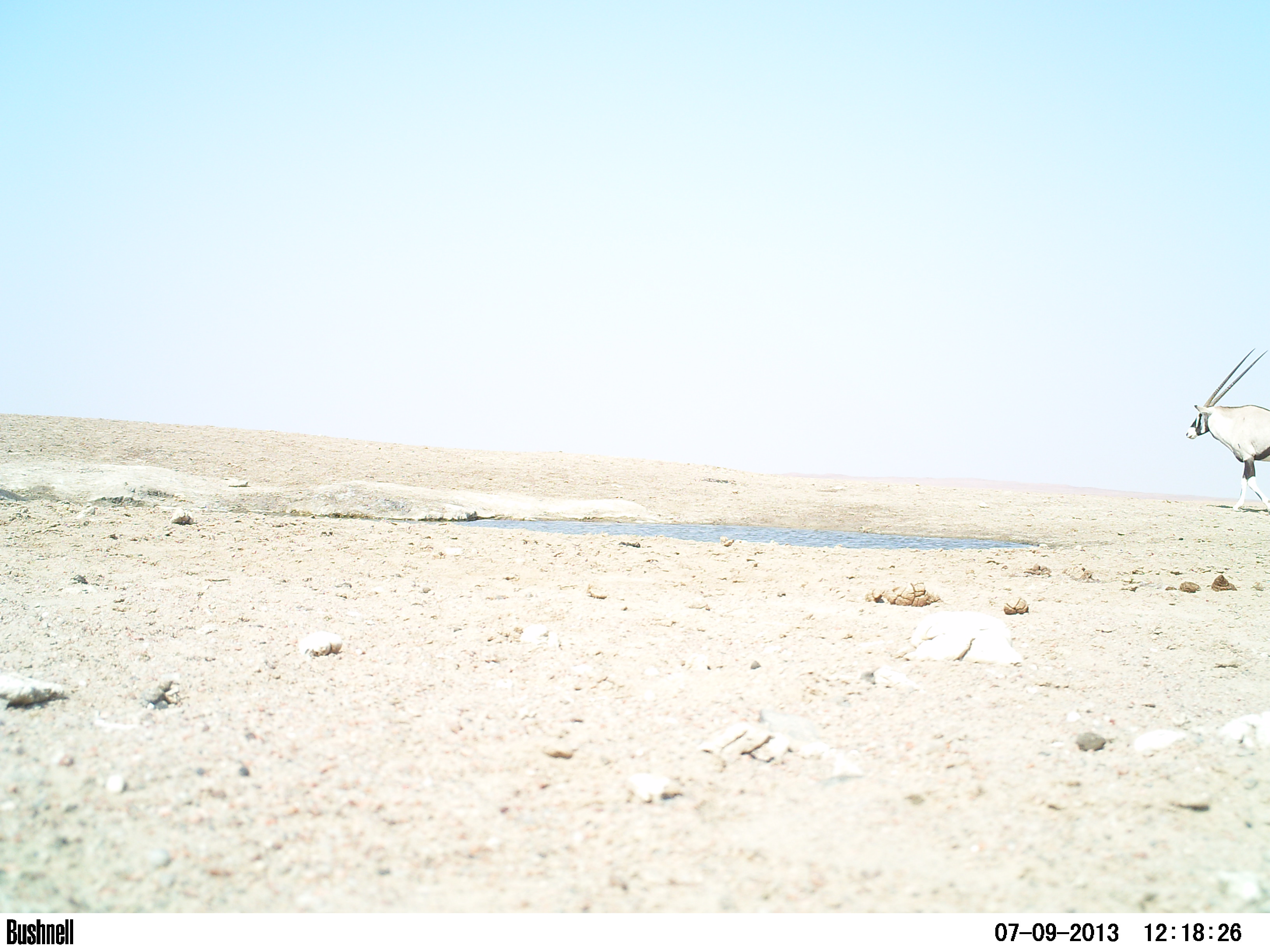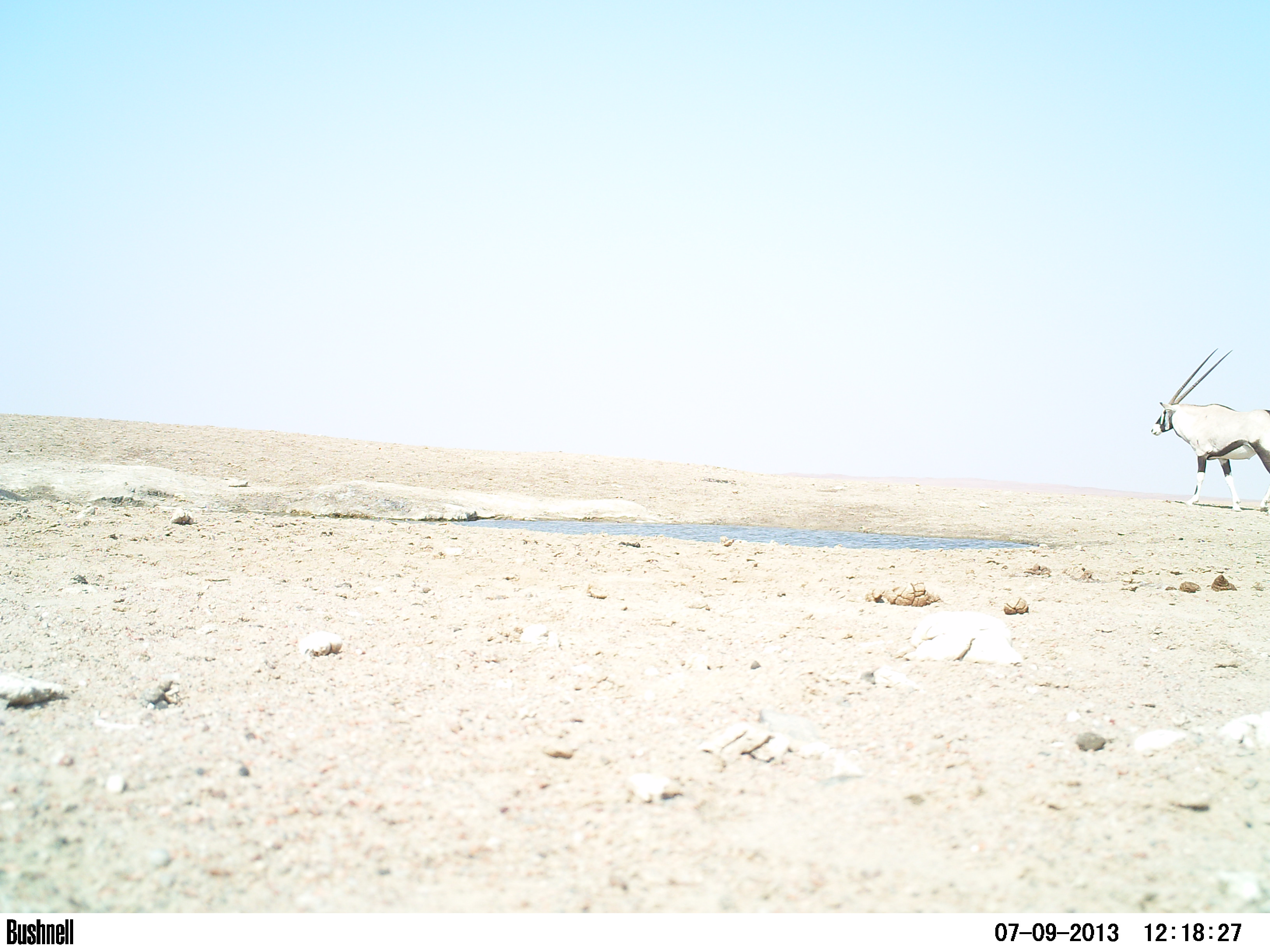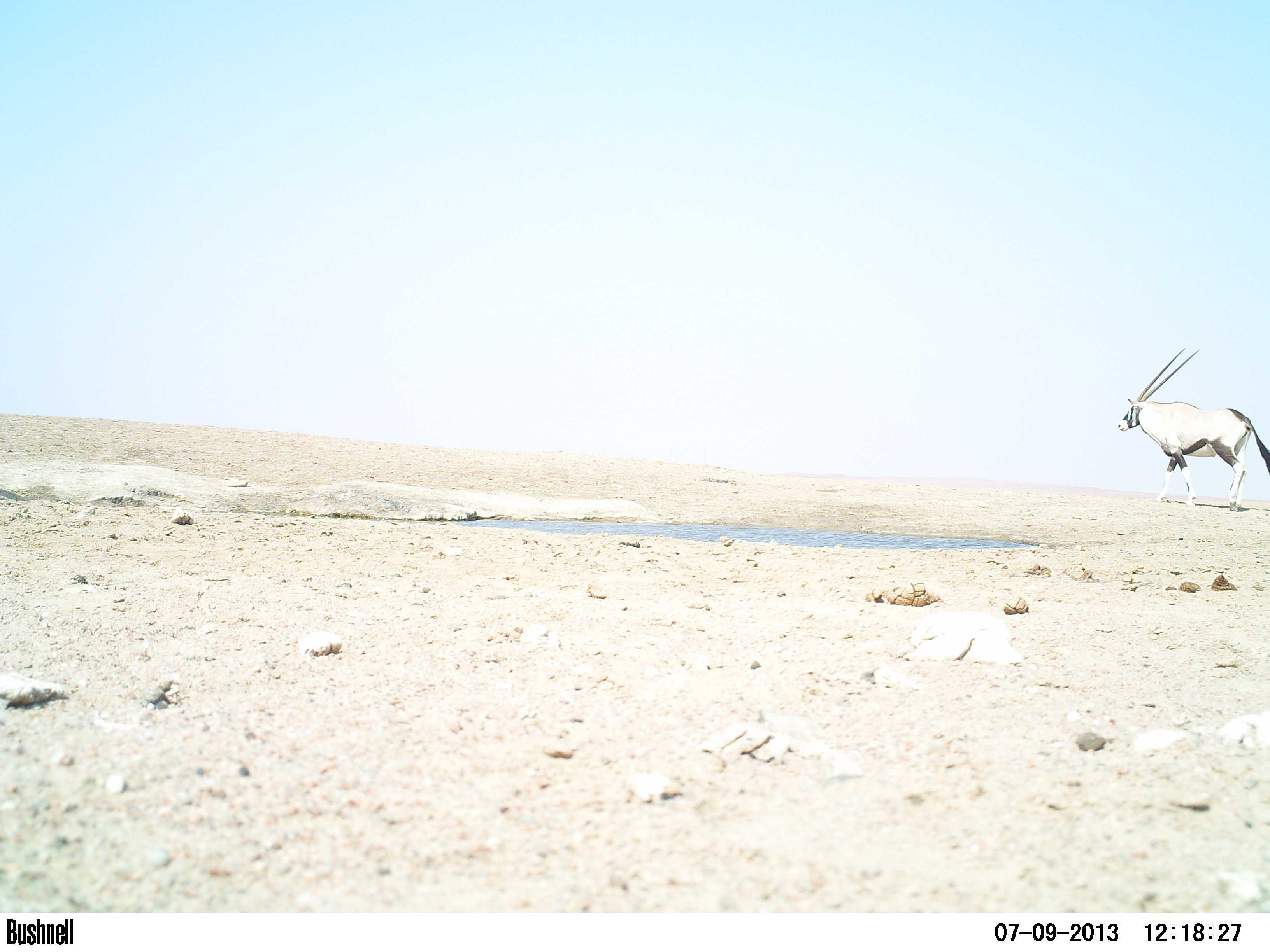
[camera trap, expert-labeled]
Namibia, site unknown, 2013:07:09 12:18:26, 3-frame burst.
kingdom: Animalia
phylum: Chordata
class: Mammalia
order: Artiodactyla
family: Bovidae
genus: Oryx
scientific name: Oryx gazella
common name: gemsbok